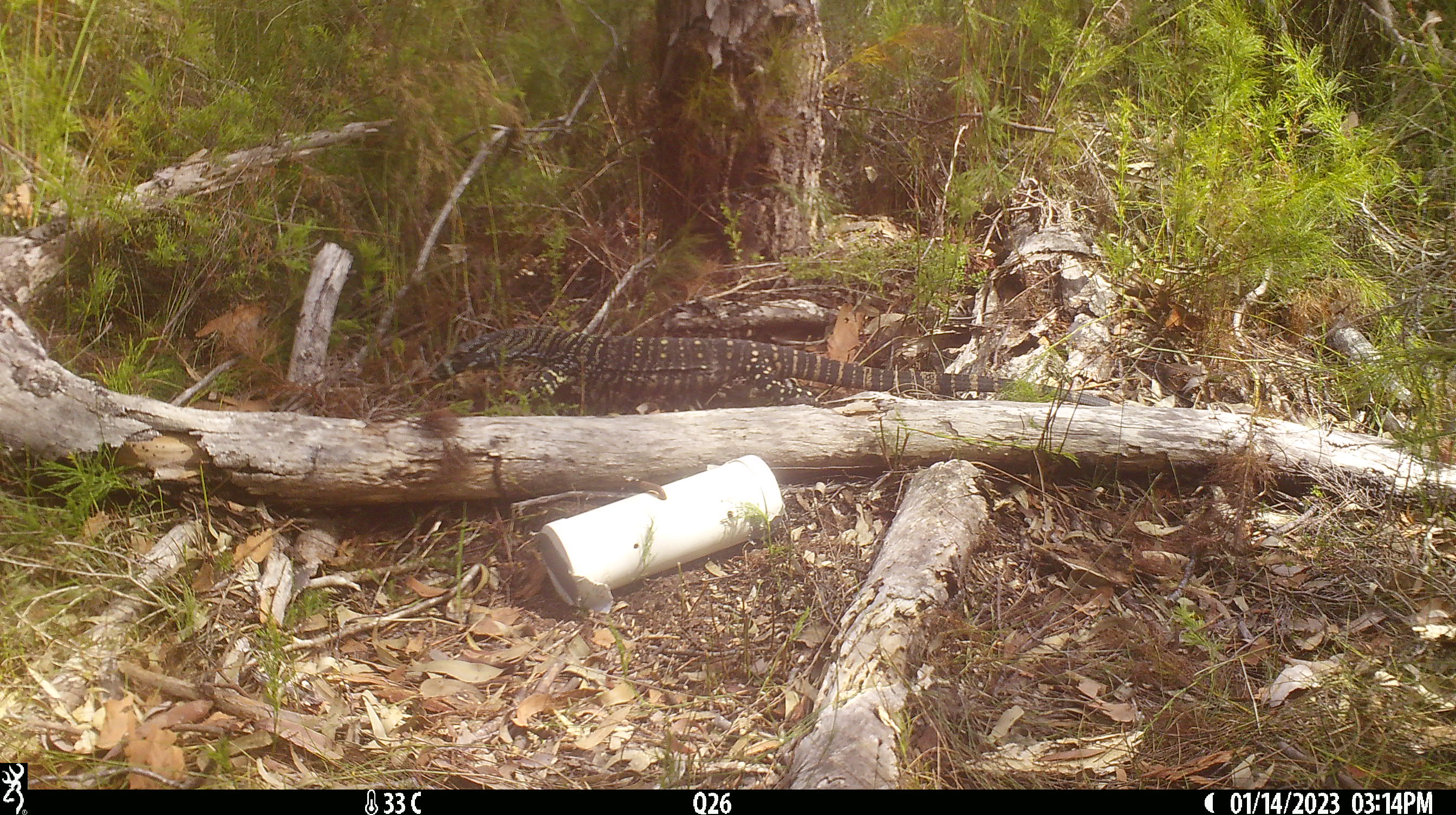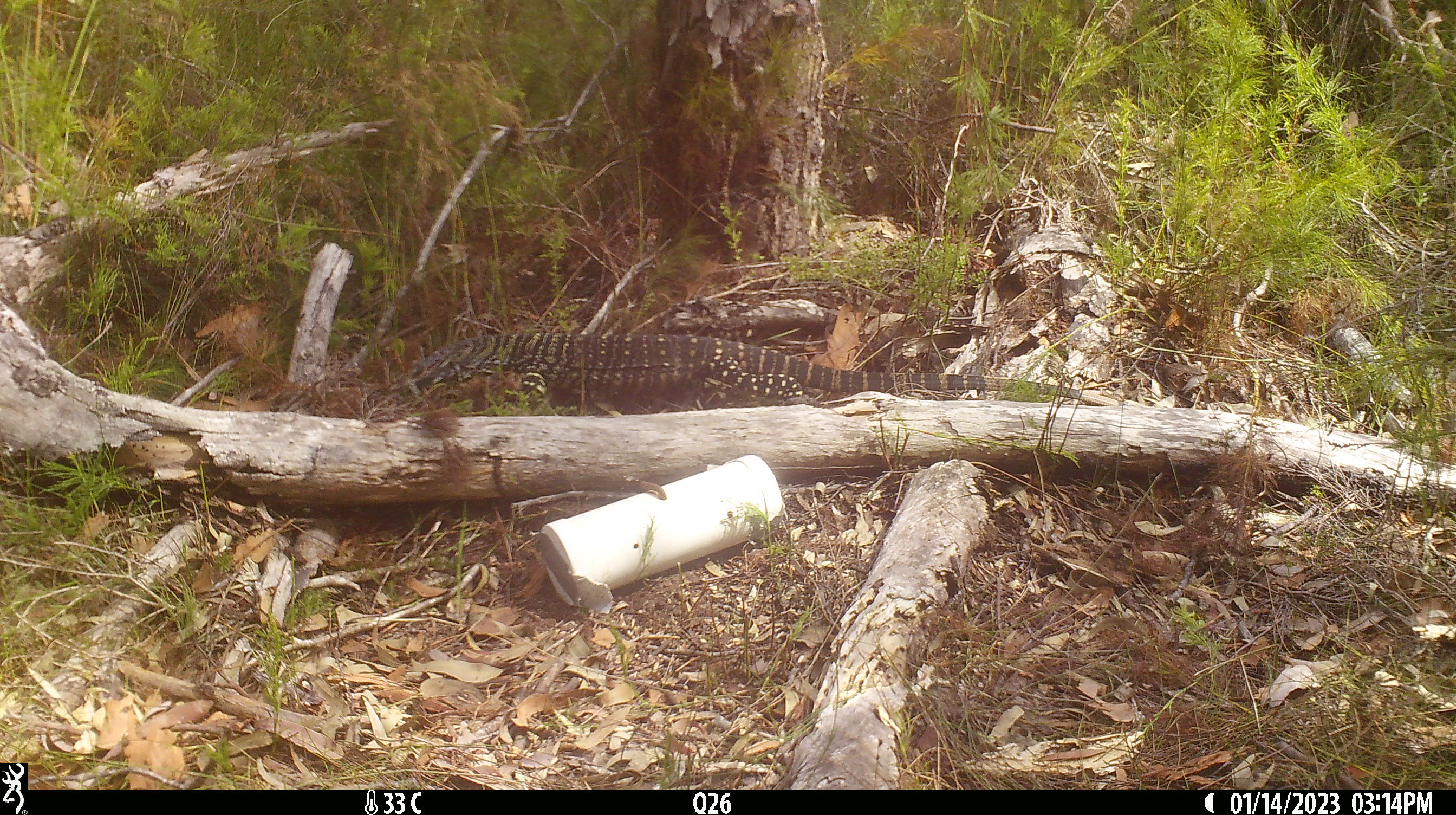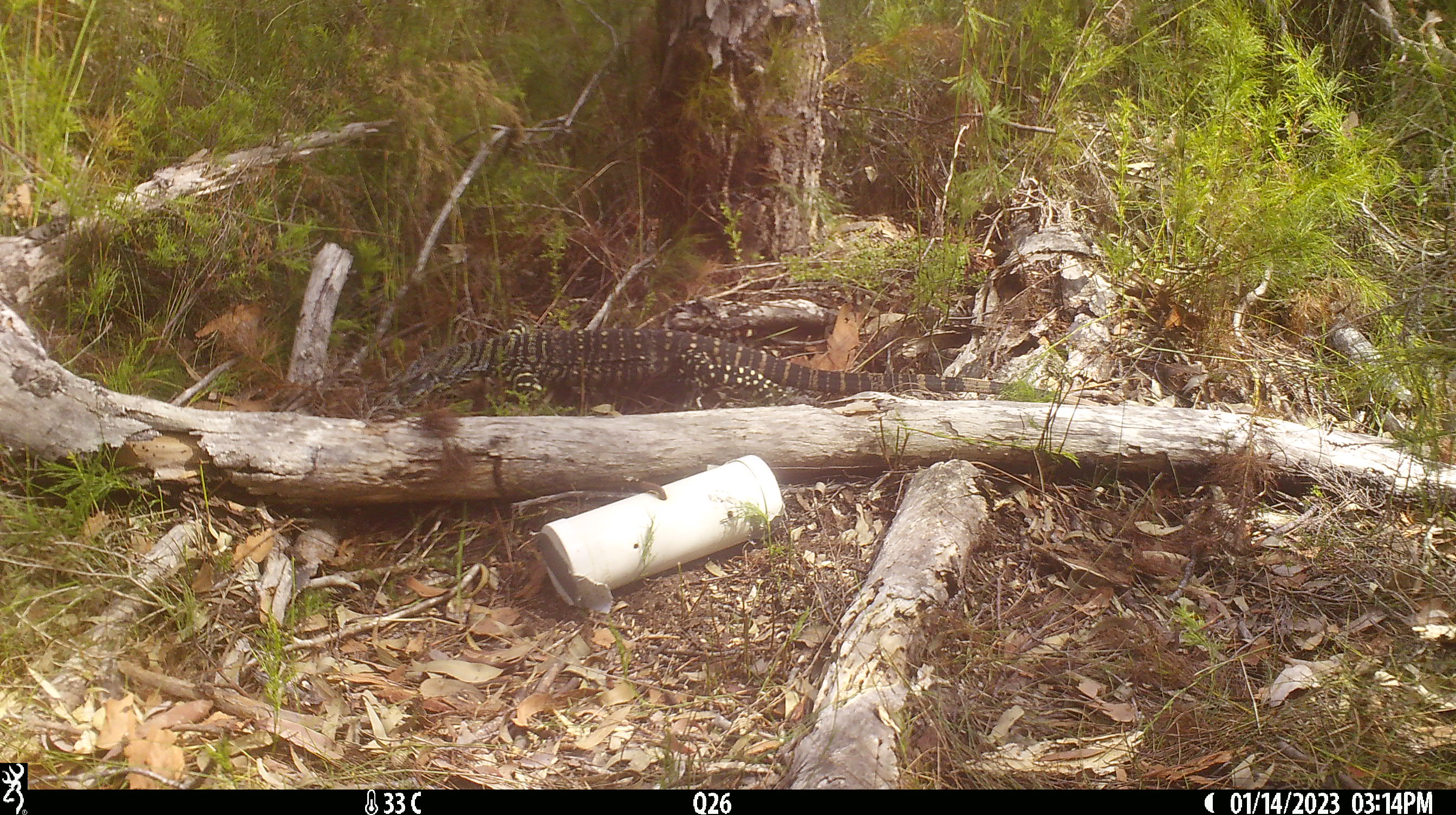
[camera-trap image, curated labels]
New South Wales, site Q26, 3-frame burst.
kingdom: Animalia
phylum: Chordata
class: Reptilia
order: Squamata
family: Varanidae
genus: Varanus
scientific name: Varanus varius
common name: lace monitor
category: goanna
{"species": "goanna (lace monitor) (Varanus varius)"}